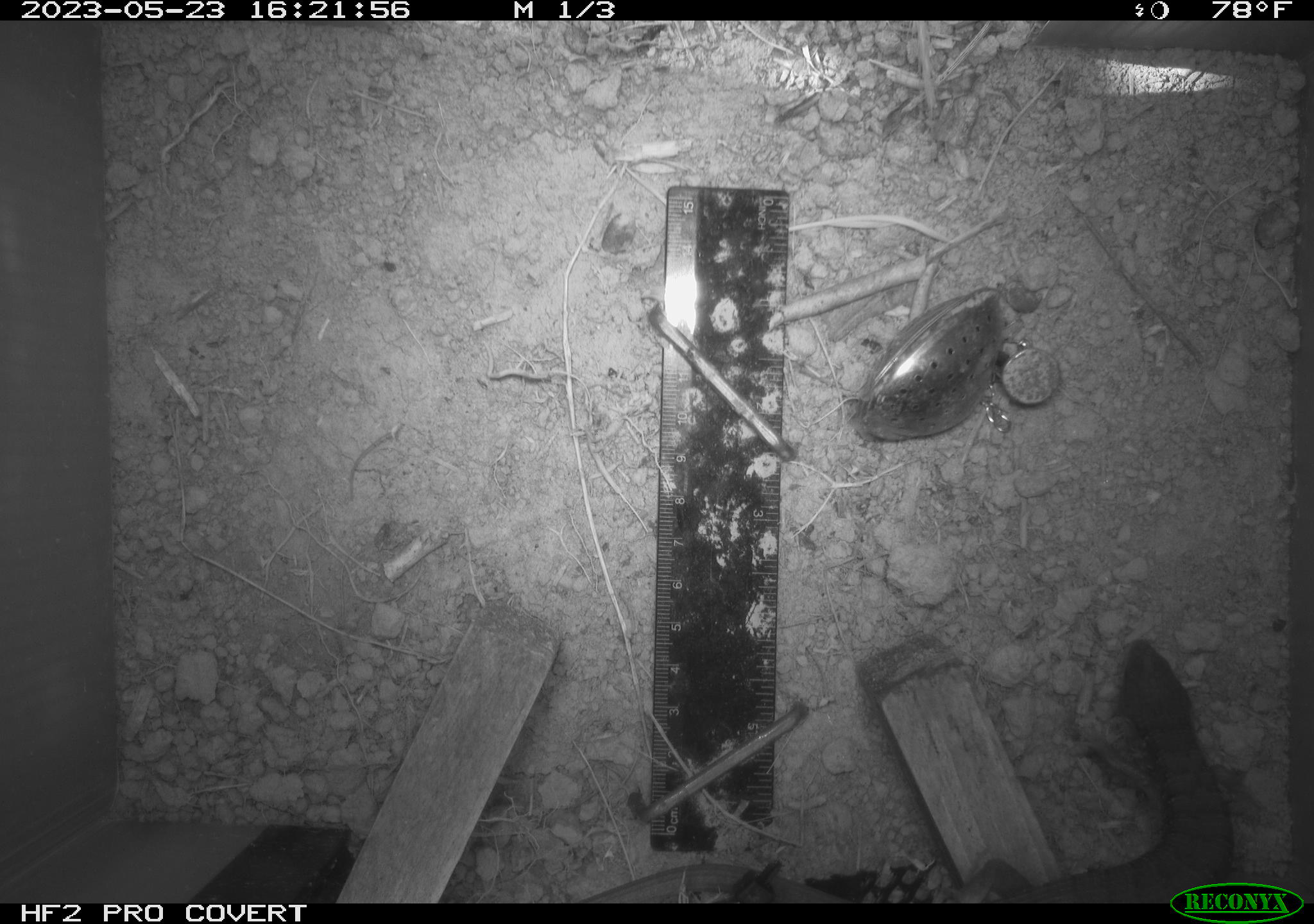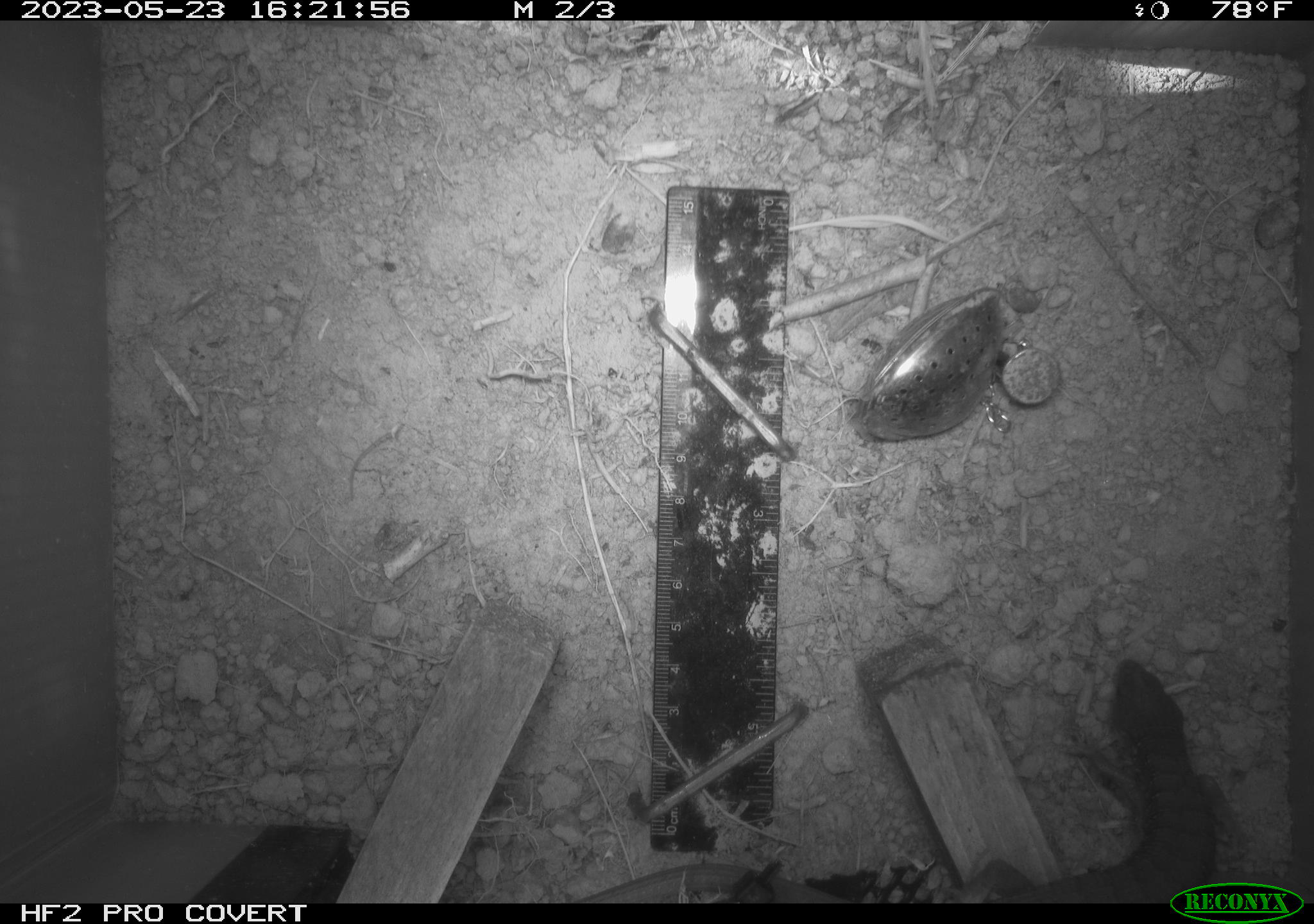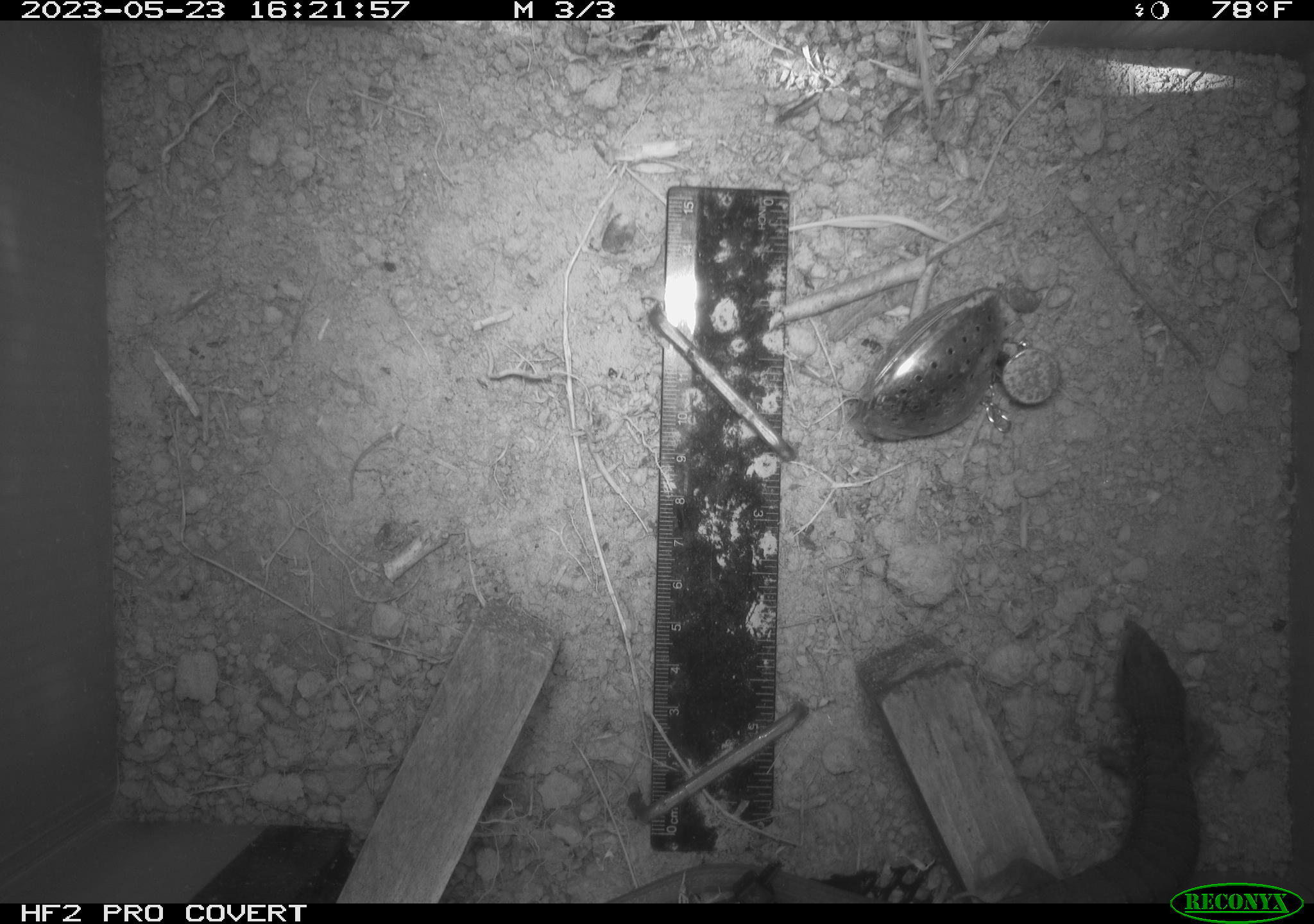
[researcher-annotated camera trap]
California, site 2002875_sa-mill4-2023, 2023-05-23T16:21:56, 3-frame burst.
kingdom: Animalia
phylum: Chordata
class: Reptilia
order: Squamata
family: Anguidae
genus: Elgaria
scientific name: Elgaria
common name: alligator lizards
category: elgaria species